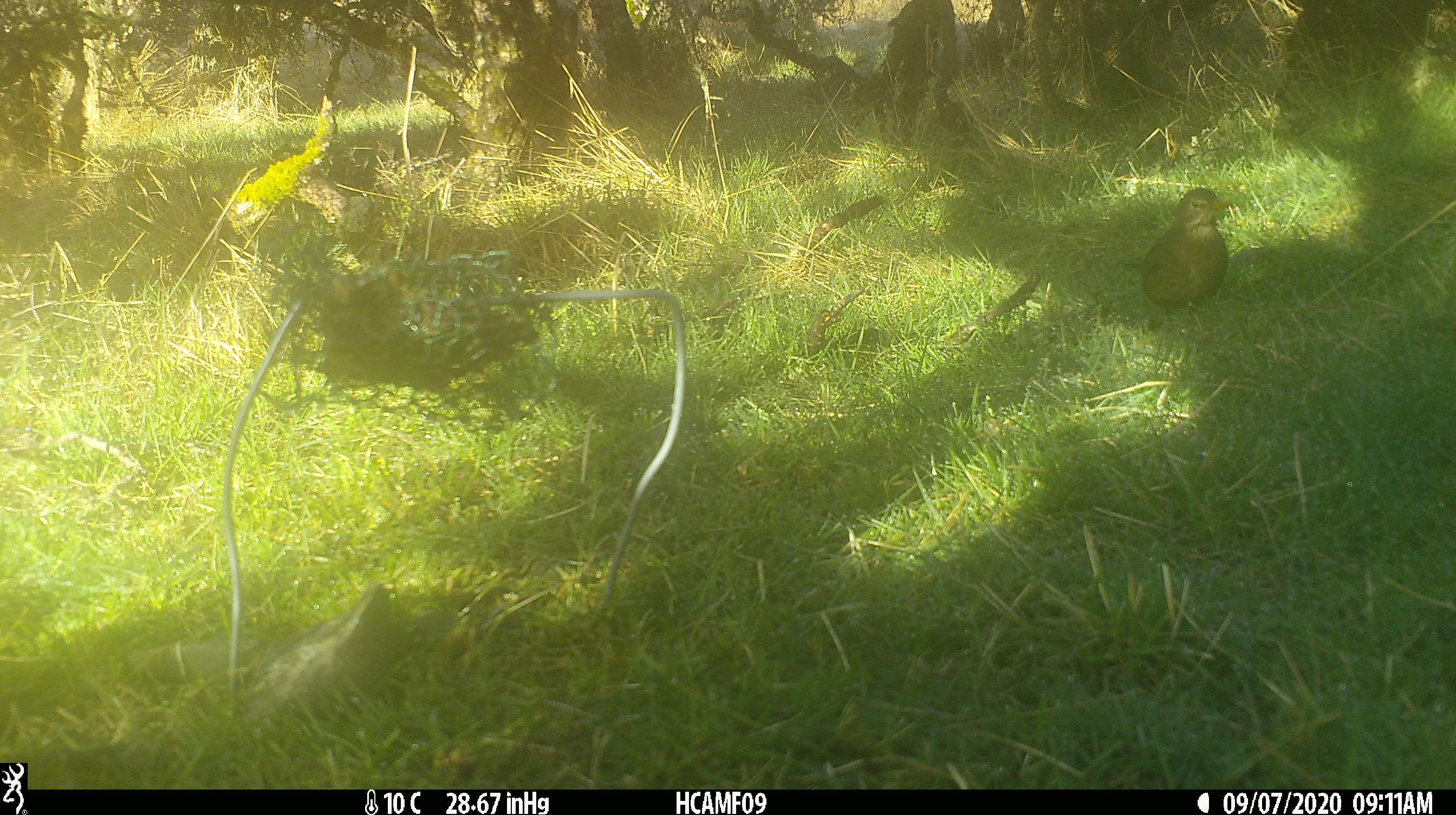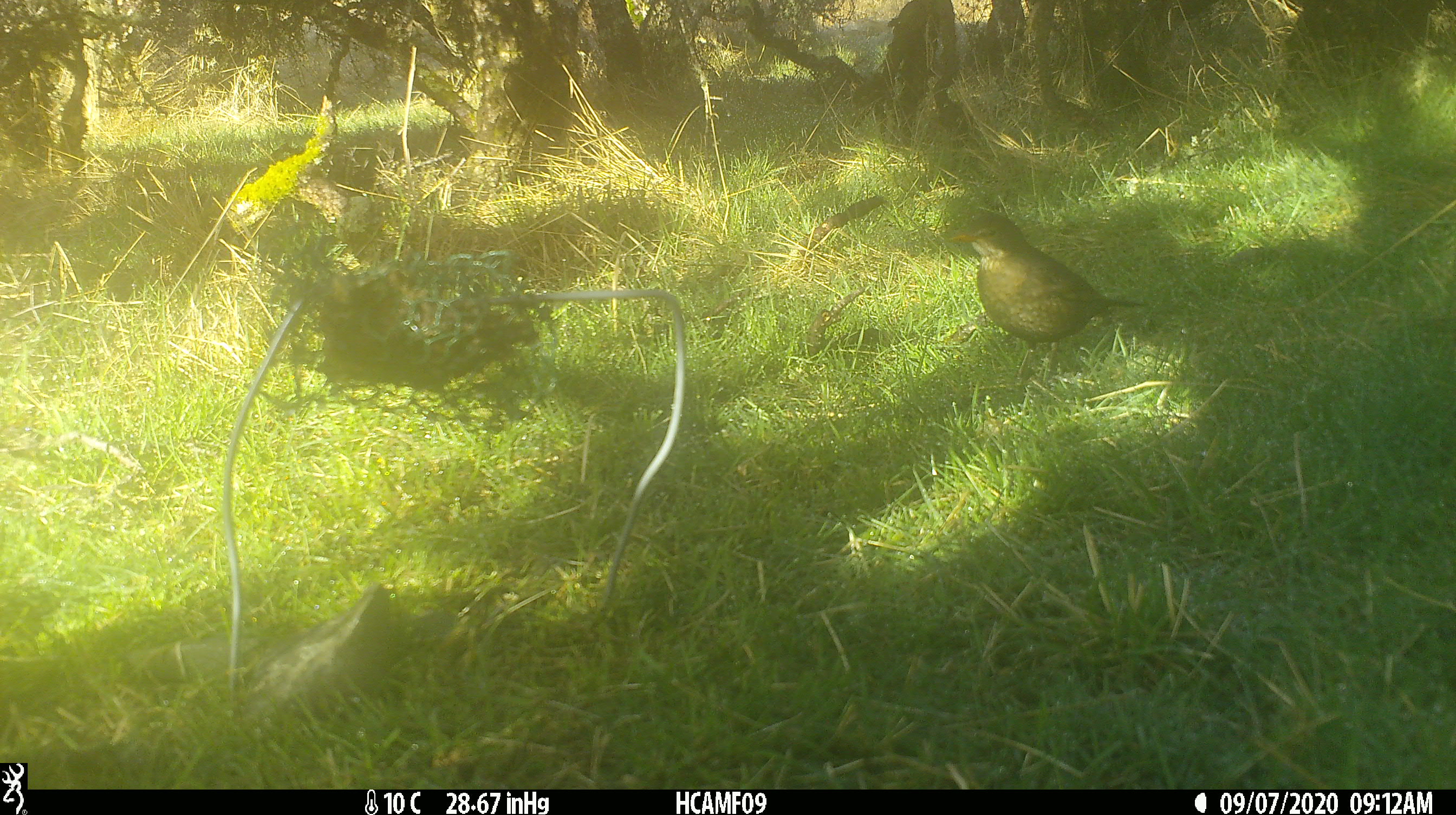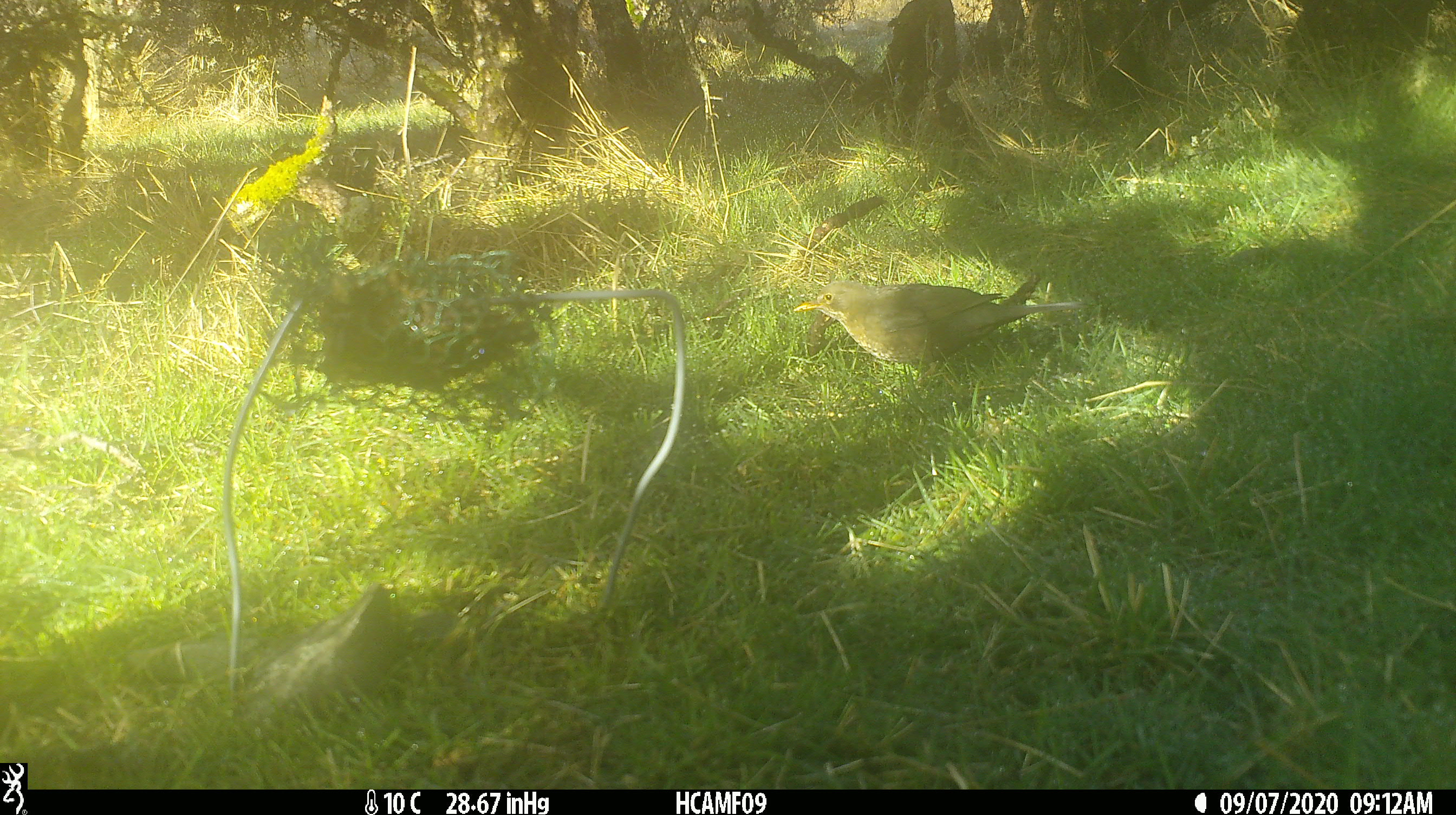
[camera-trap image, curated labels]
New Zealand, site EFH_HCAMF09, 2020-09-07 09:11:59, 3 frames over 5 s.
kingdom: Animalia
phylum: Chordata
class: Aves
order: Passeriformes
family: Turdidae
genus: Turdus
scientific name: Turdus merula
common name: eurasian blackbird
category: blackbird